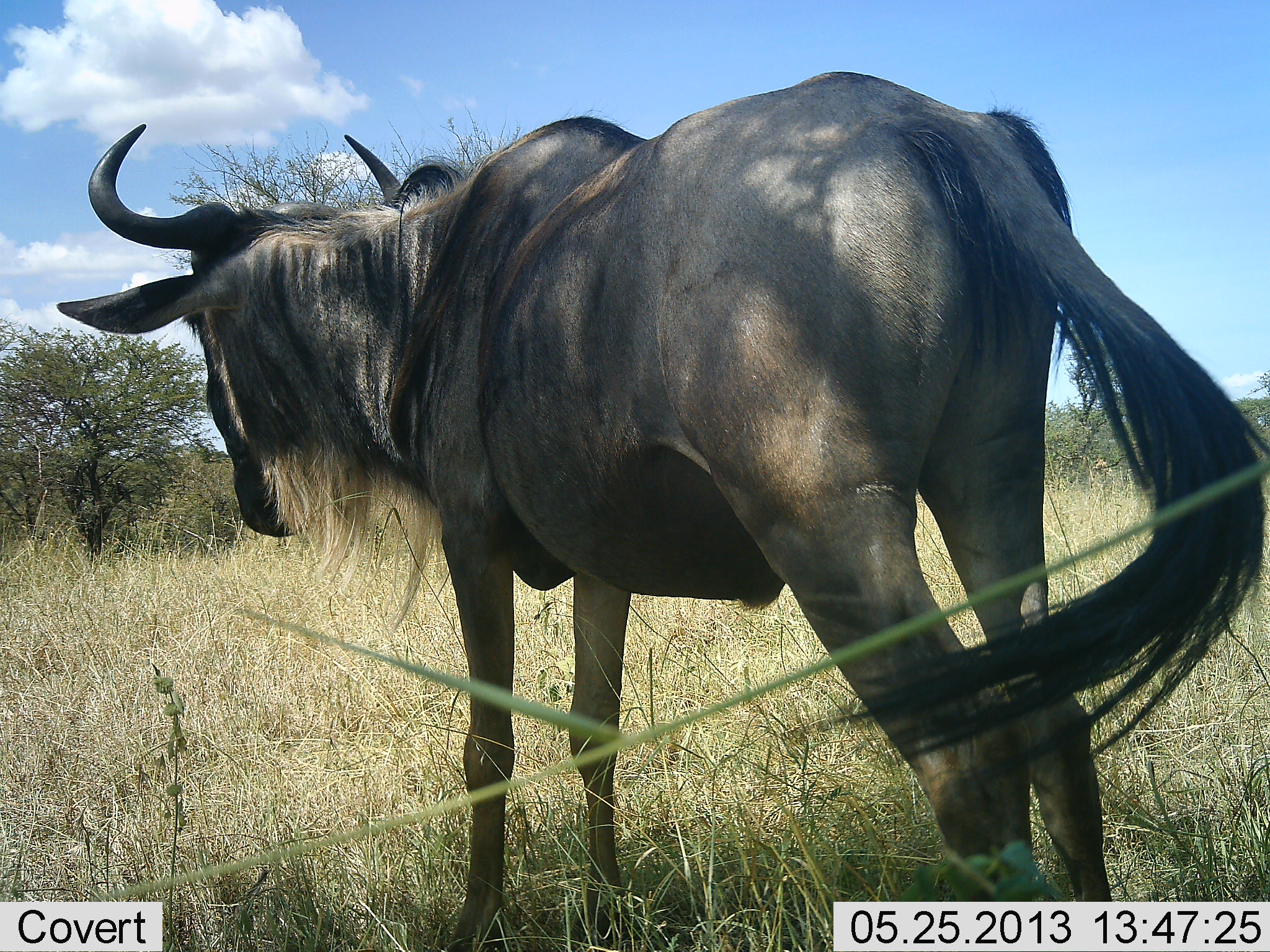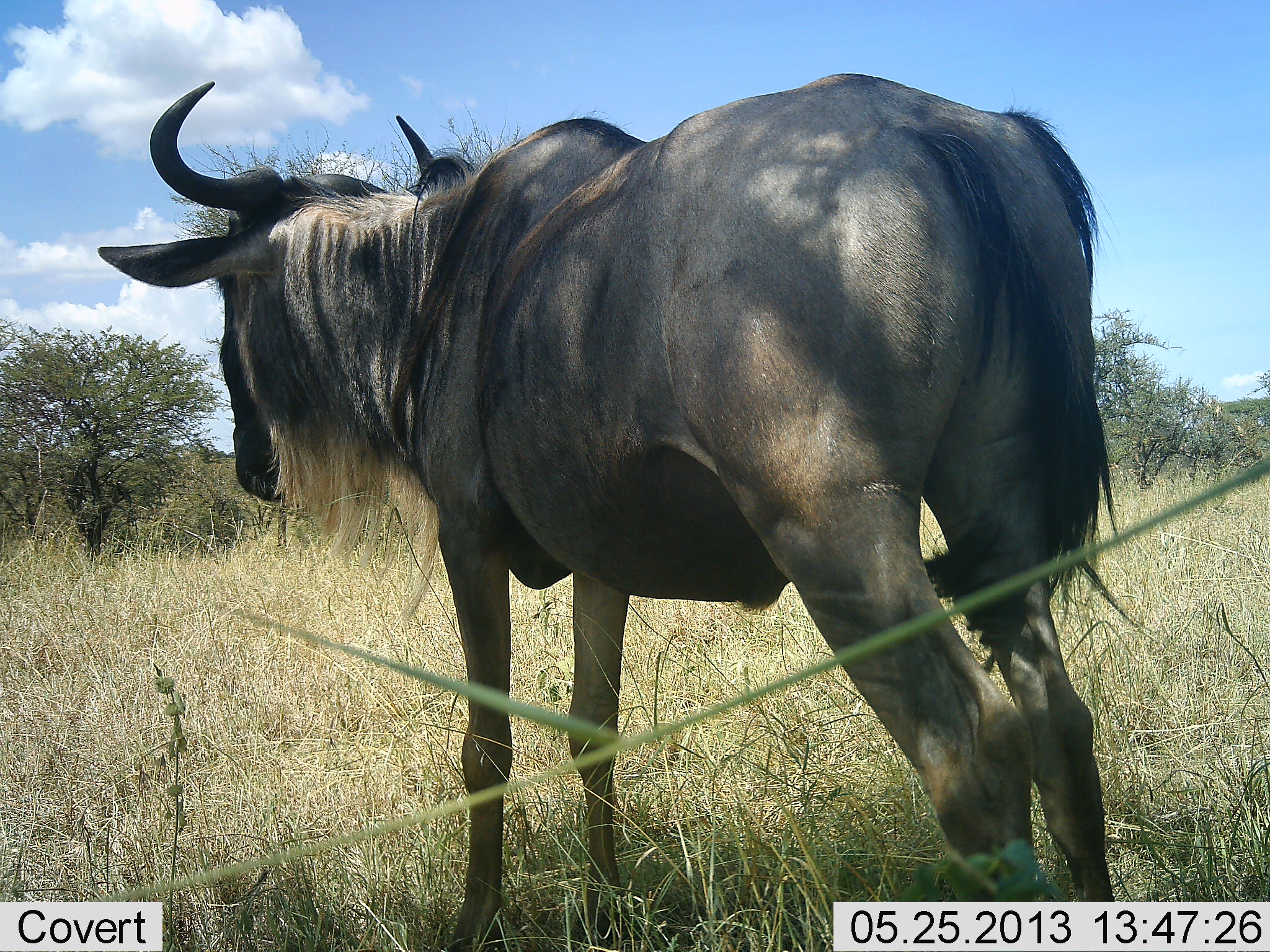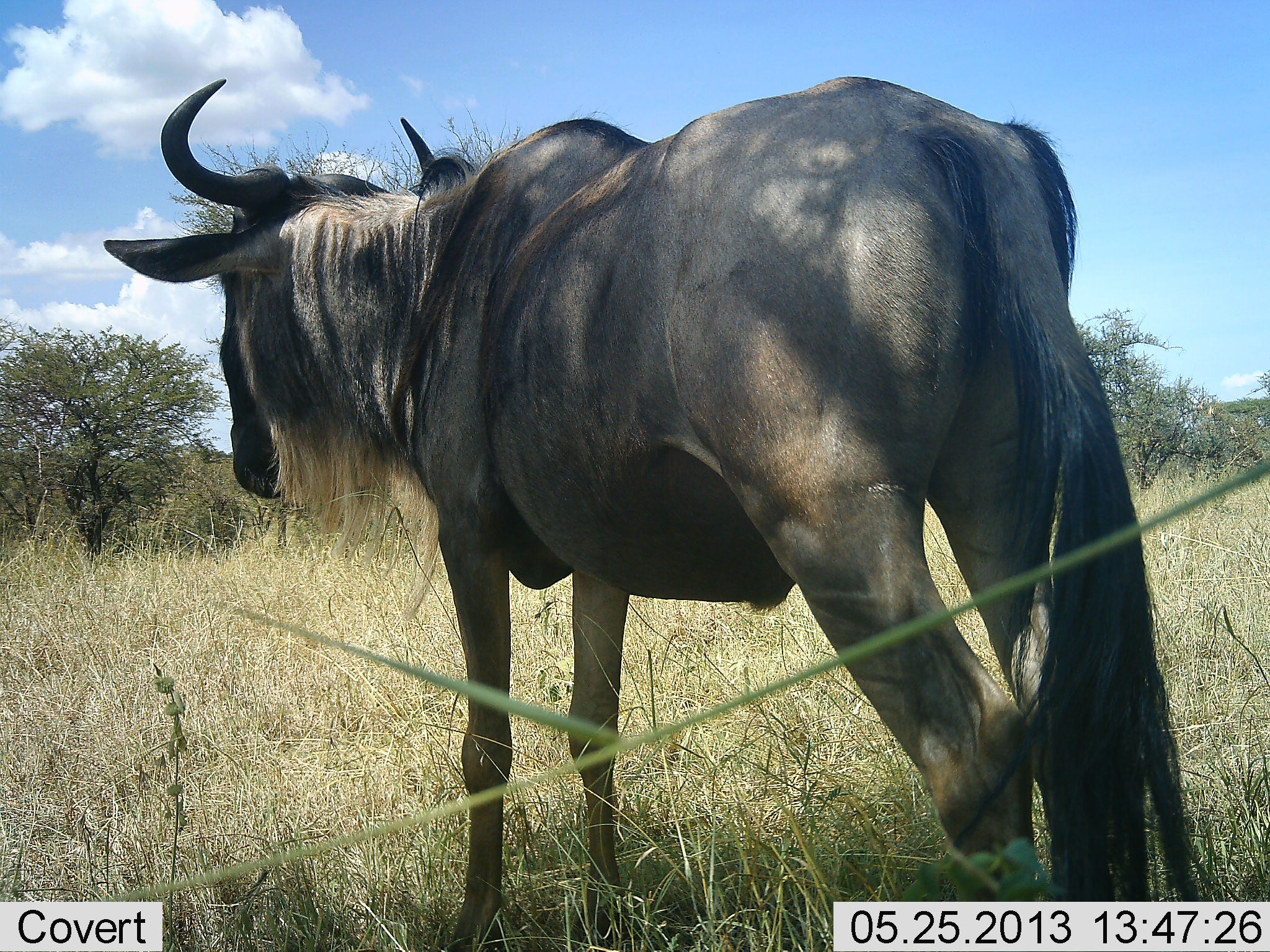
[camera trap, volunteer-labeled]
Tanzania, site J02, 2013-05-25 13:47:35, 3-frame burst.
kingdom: Animalia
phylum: Chordata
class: Mammalia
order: Artiodactyla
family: Bovidae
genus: Connochaetes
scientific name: Connochaetes taurinus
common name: blue wildebeest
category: wildebeest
Wildebeest (blue wildebeest) (Connochaetes taurinus), count 1. Behavior (volunteer vote fractions): standing 100%, resting 0%, moving 0%, interacting 0%. Young present (vote fraction): 0%. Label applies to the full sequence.